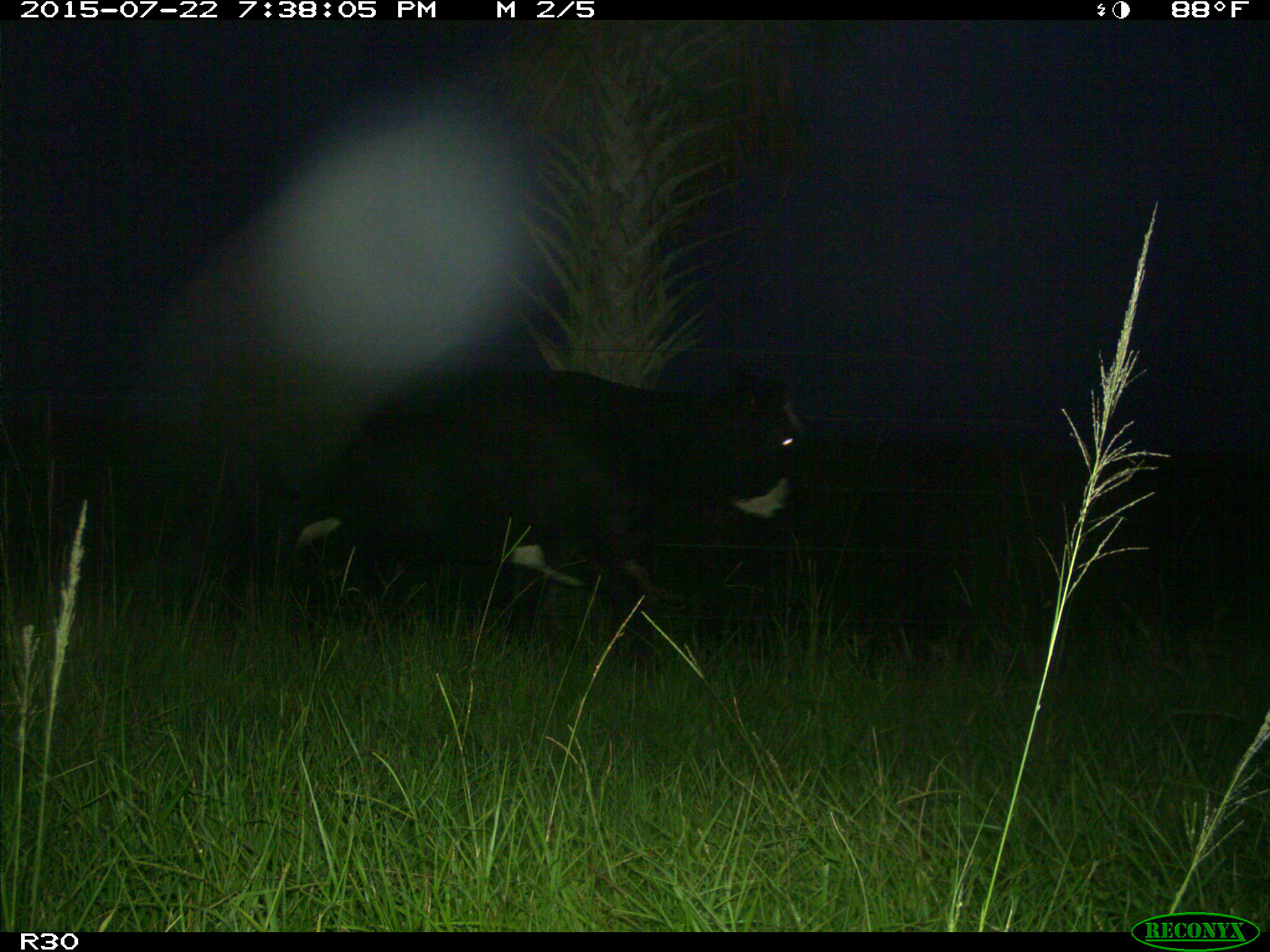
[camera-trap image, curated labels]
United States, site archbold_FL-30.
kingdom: Animalia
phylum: Chordata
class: Mammalia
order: Artiodactyla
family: Bovidae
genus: Bos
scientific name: Bos taurus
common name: domestic cow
Bos taurus (domestic cow).